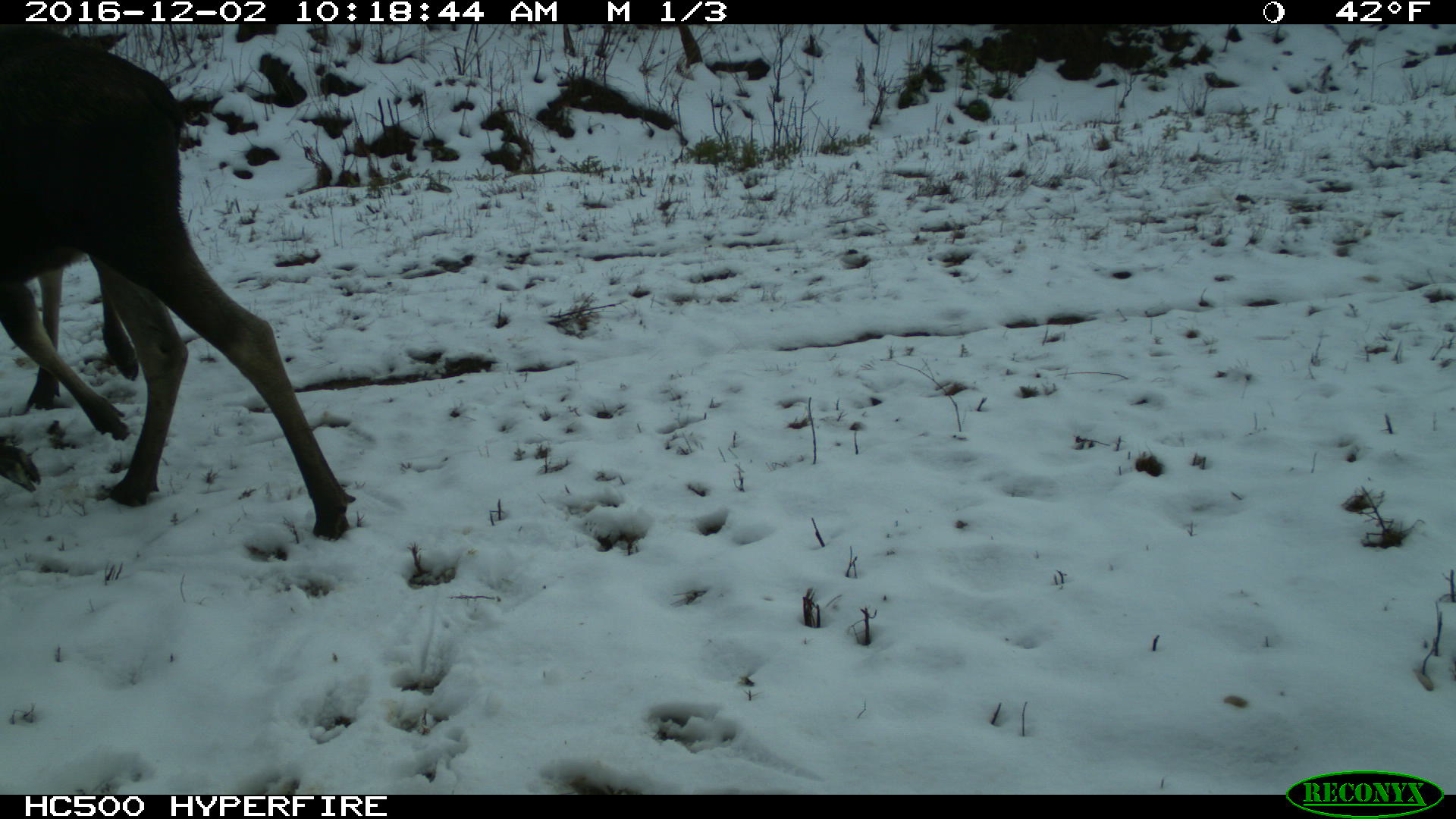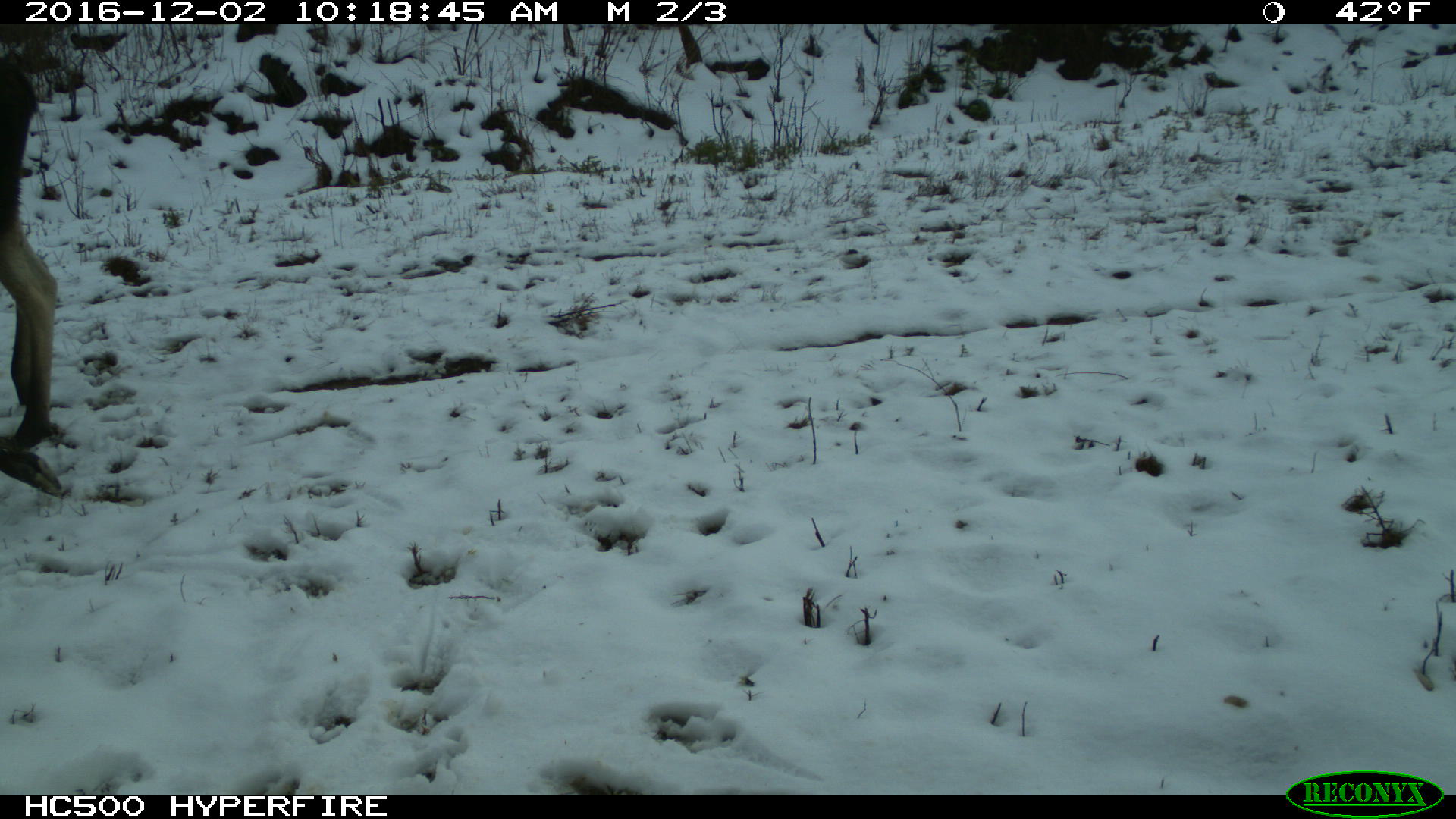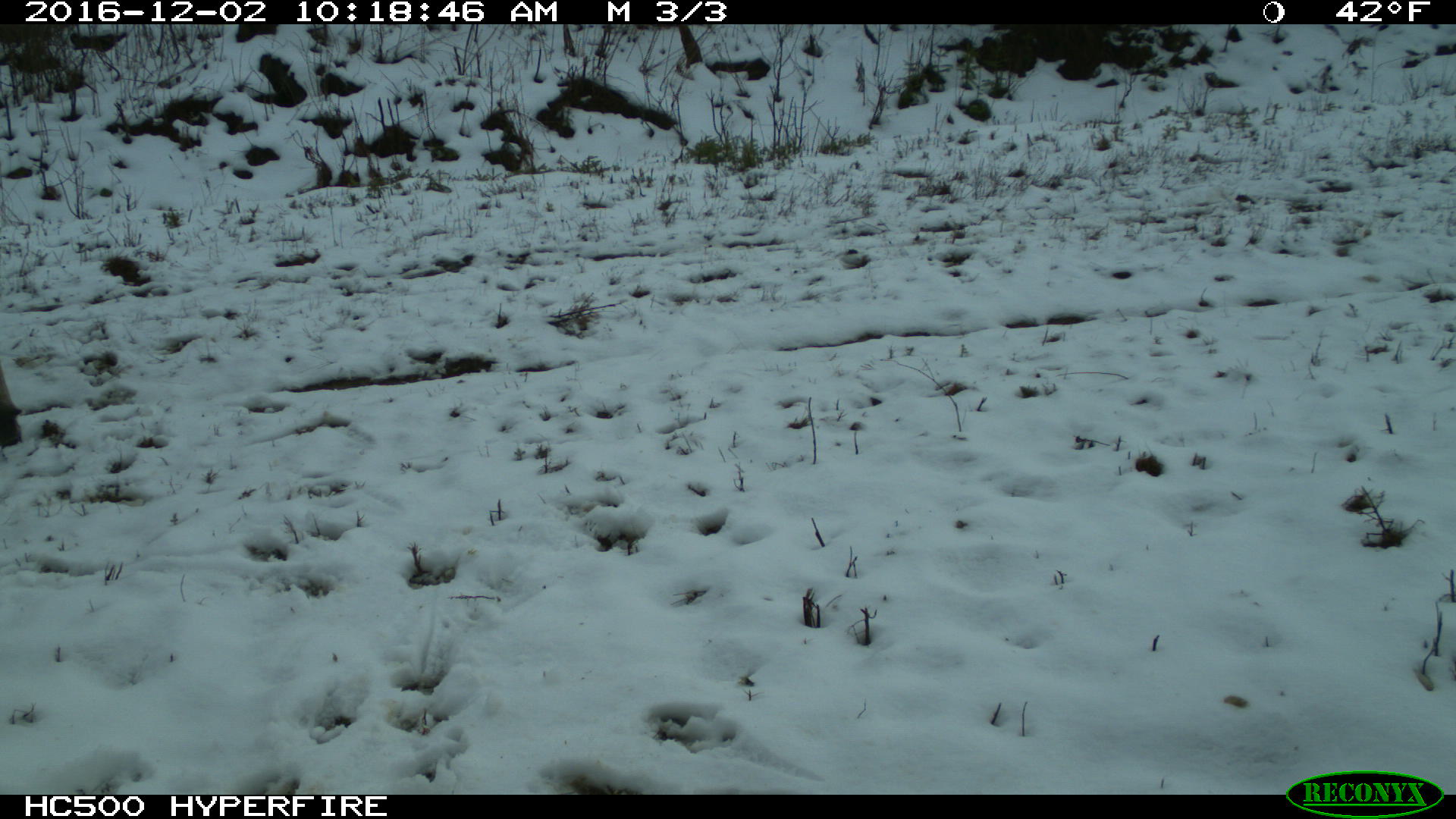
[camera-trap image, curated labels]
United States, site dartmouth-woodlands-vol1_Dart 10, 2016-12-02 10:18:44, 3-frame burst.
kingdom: Animalia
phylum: Chordata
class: Mammalia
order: Artiodactyla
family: Cervidae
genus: Alces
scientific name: Alces alces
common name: moose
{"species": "moose (Alces alces)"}